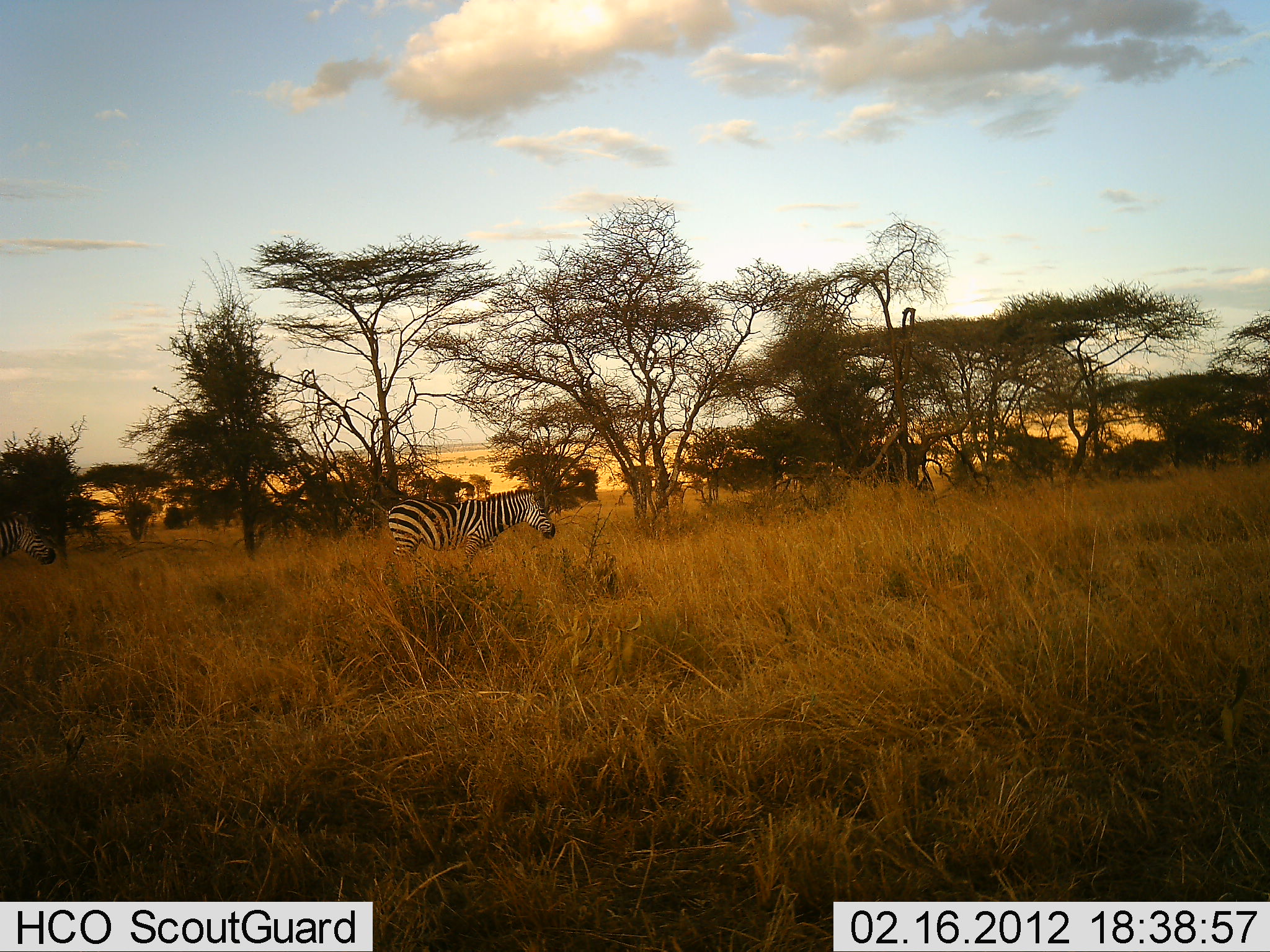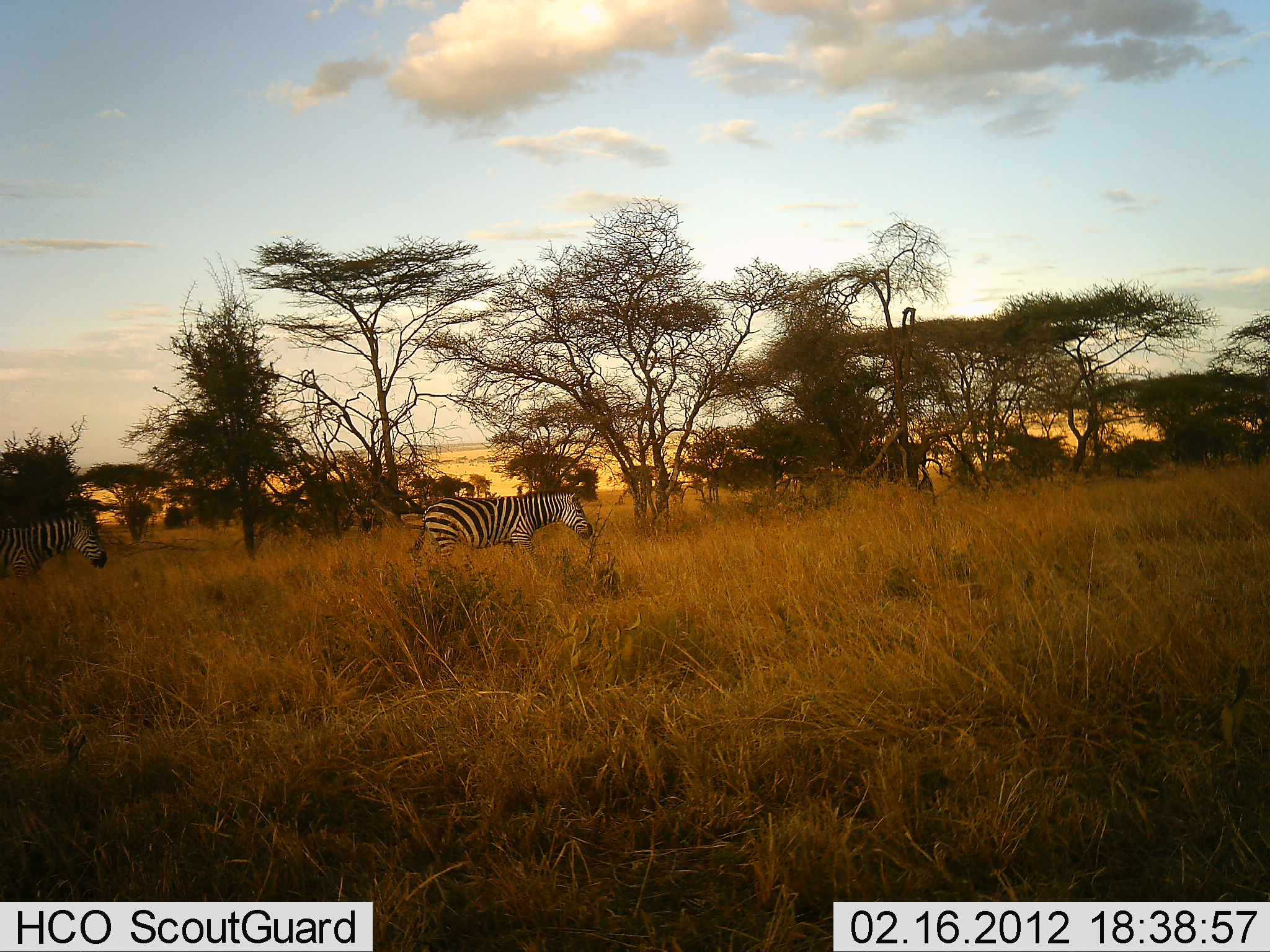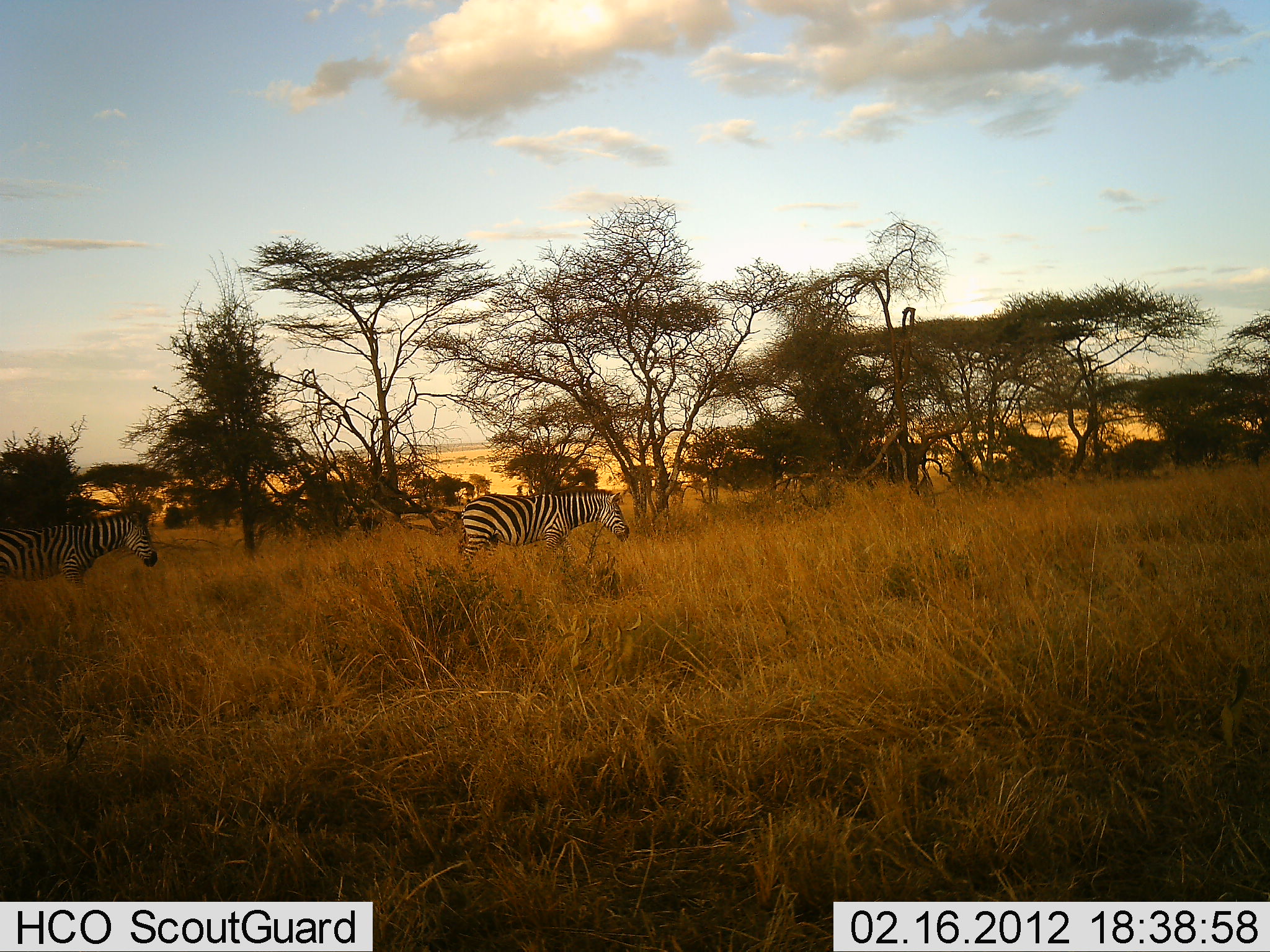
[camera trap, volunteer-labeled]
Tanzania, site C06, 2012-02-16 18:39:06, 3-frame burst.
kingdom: Animalia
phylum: Chordata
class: Mammalia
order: Perissodactyla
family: Equidae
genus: Equus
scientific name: Equus quagga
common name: plains zebra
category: zebra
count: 2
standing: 4%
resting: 0%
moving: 100%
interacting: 0%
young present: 0%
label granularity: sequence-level